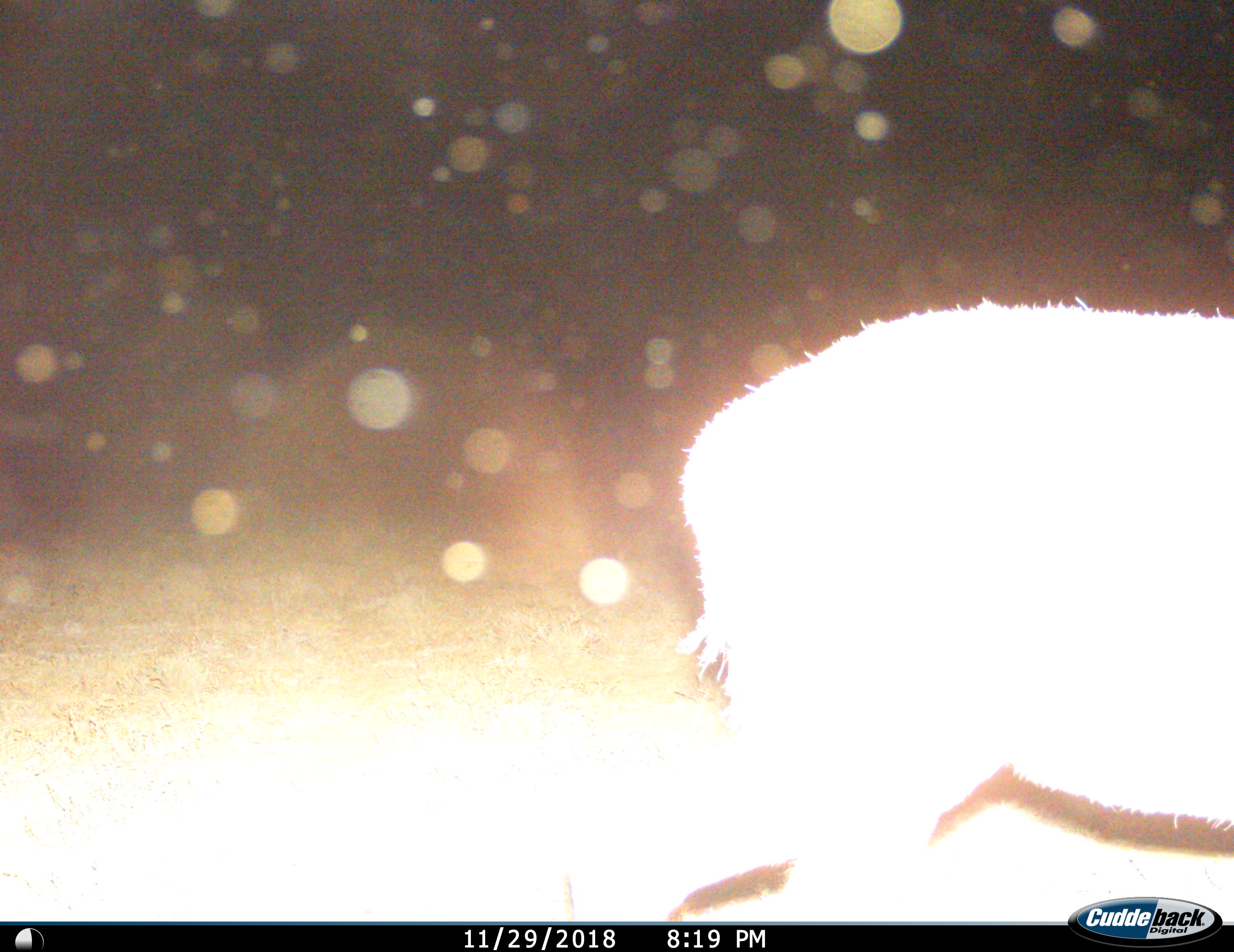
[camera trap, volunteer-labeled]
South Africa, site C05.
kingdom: Animalia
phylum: Chordata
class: Mammalia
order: Artiodactyla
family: Bovidae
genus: Sylvicapra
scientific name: Sylvicapra grimmia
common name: common grey duiker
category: duikercommongrey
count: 1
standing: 43%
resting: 0%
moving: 57%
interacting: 0%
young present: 0%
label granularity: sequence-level